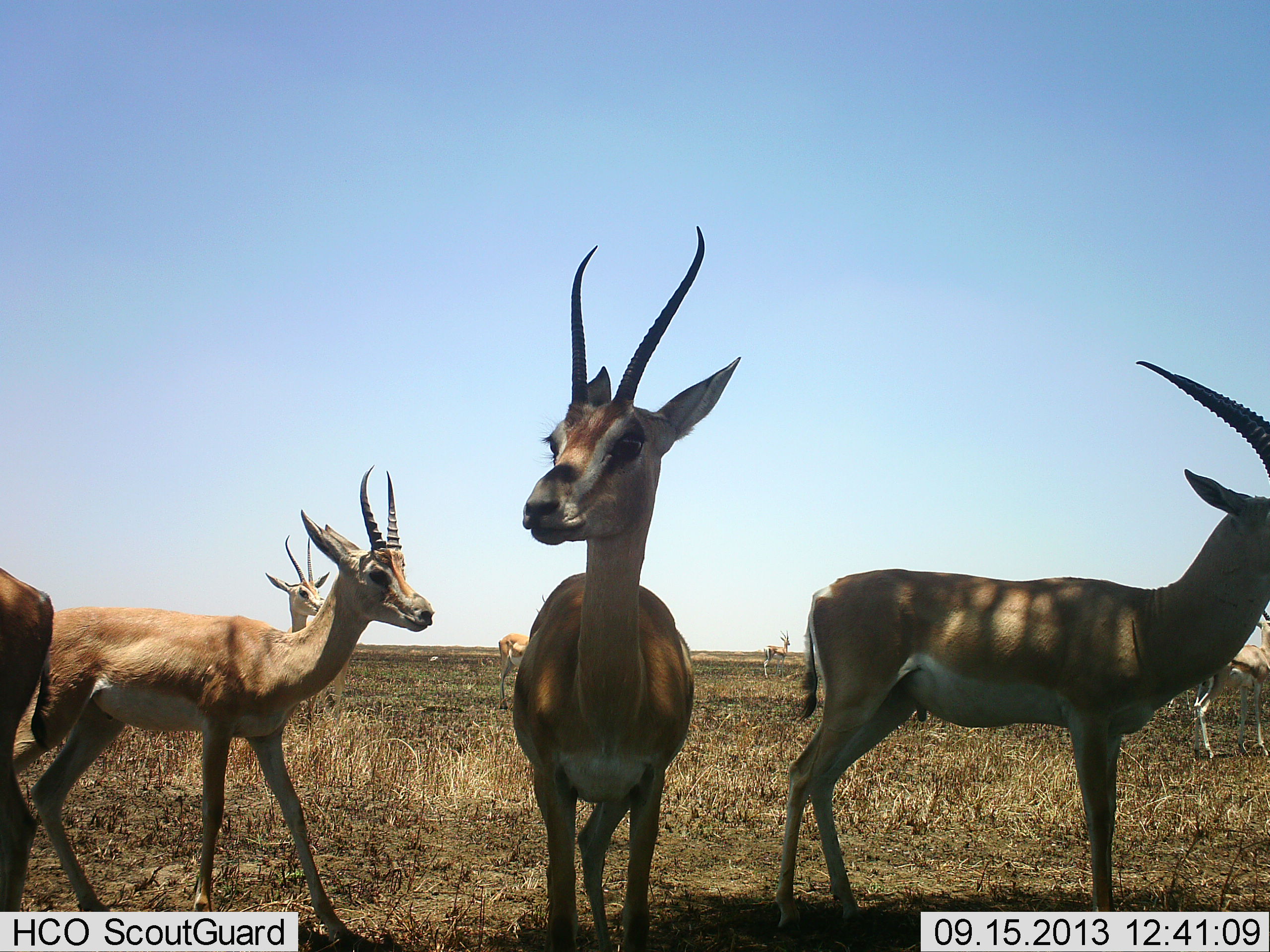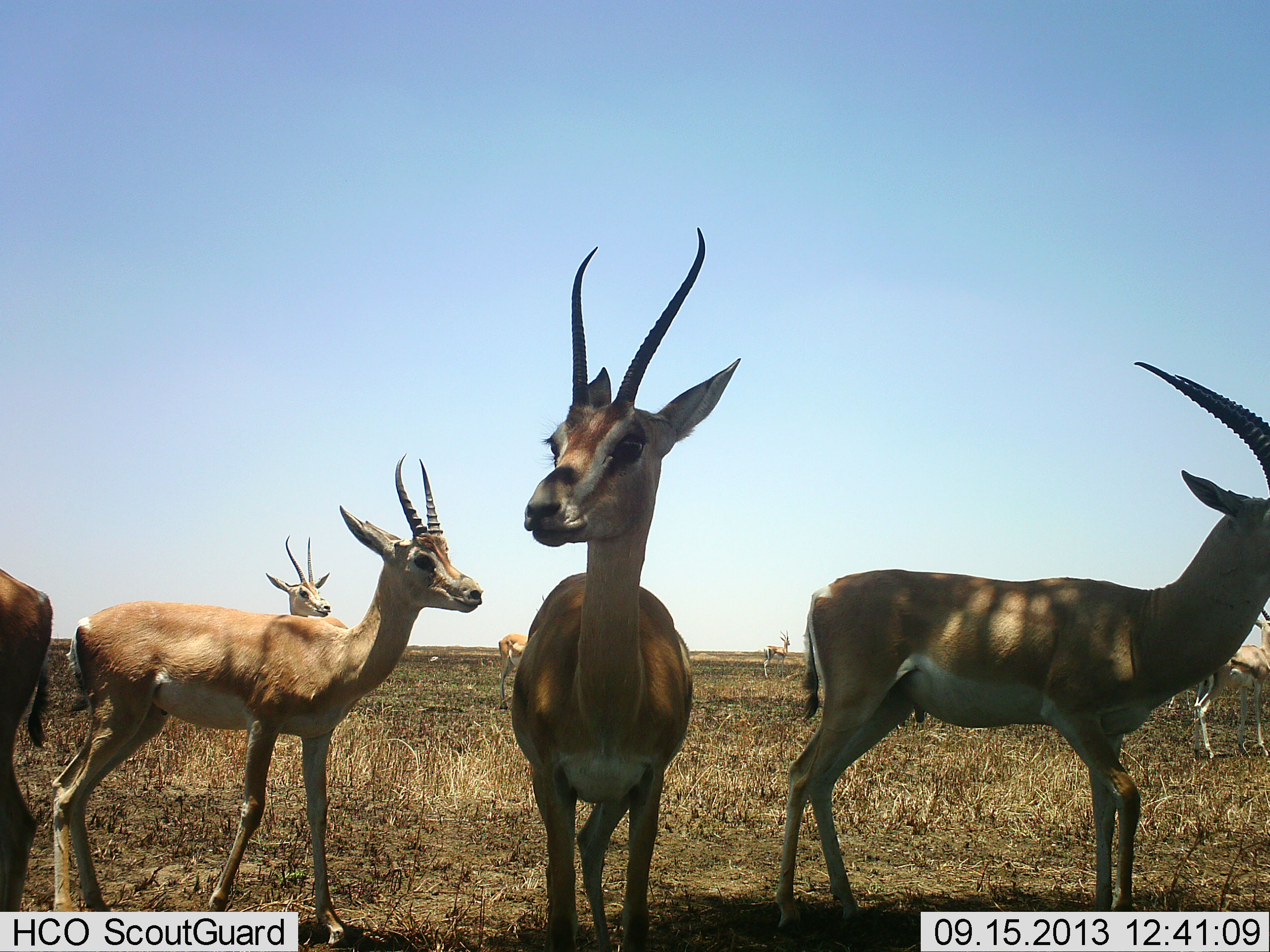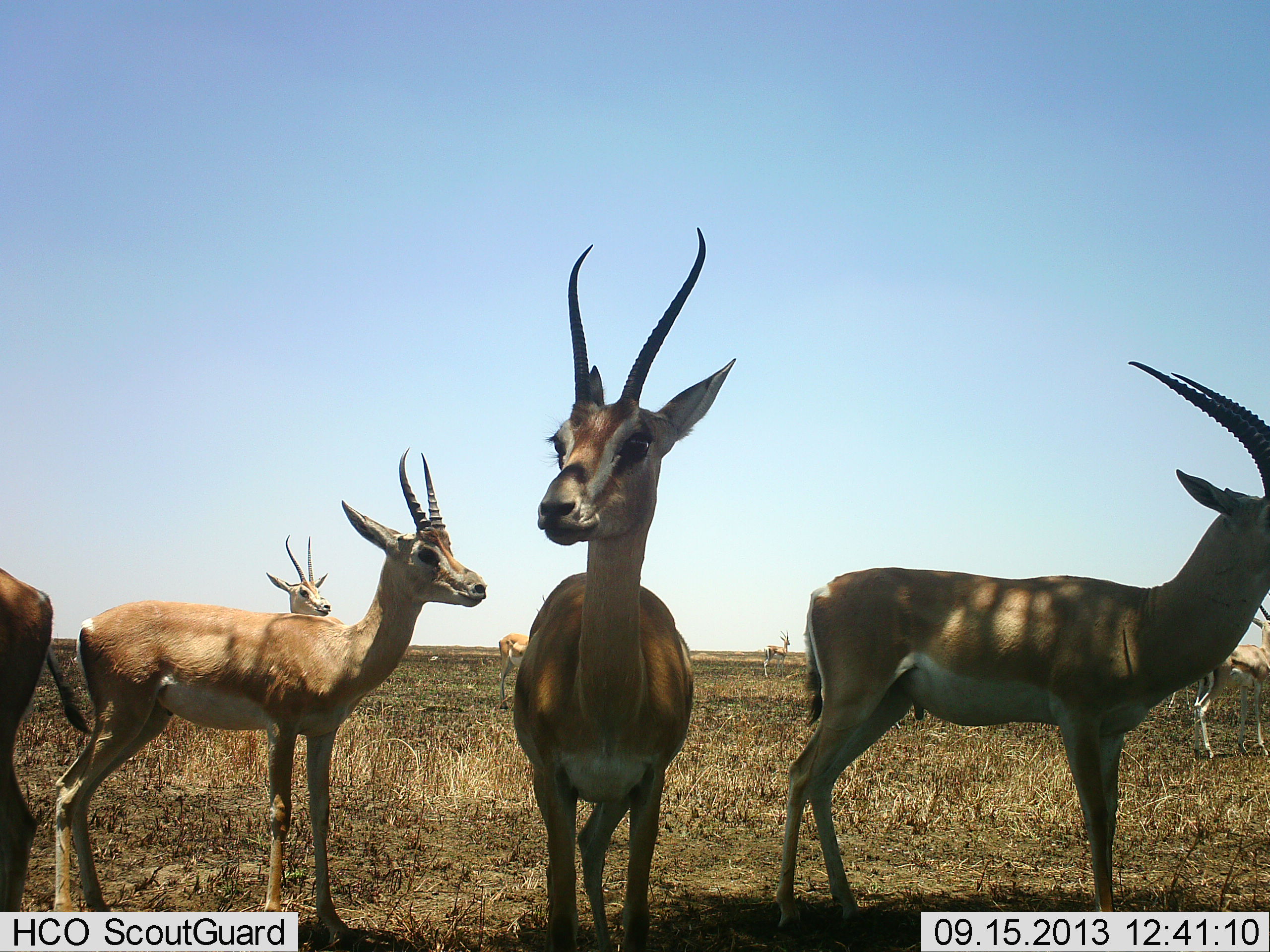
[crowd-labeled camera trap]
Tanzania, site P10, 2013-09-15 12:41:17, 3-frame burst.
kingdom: Animalia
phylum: Chordata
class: Mammalia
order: Artiodactyla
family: Bovidae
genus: Nanger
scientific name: Nanger granti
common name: grant's gazelle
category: gazellegrants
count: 8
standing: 97%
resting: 3%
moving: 34%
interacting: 0%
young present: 0%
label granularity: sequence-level